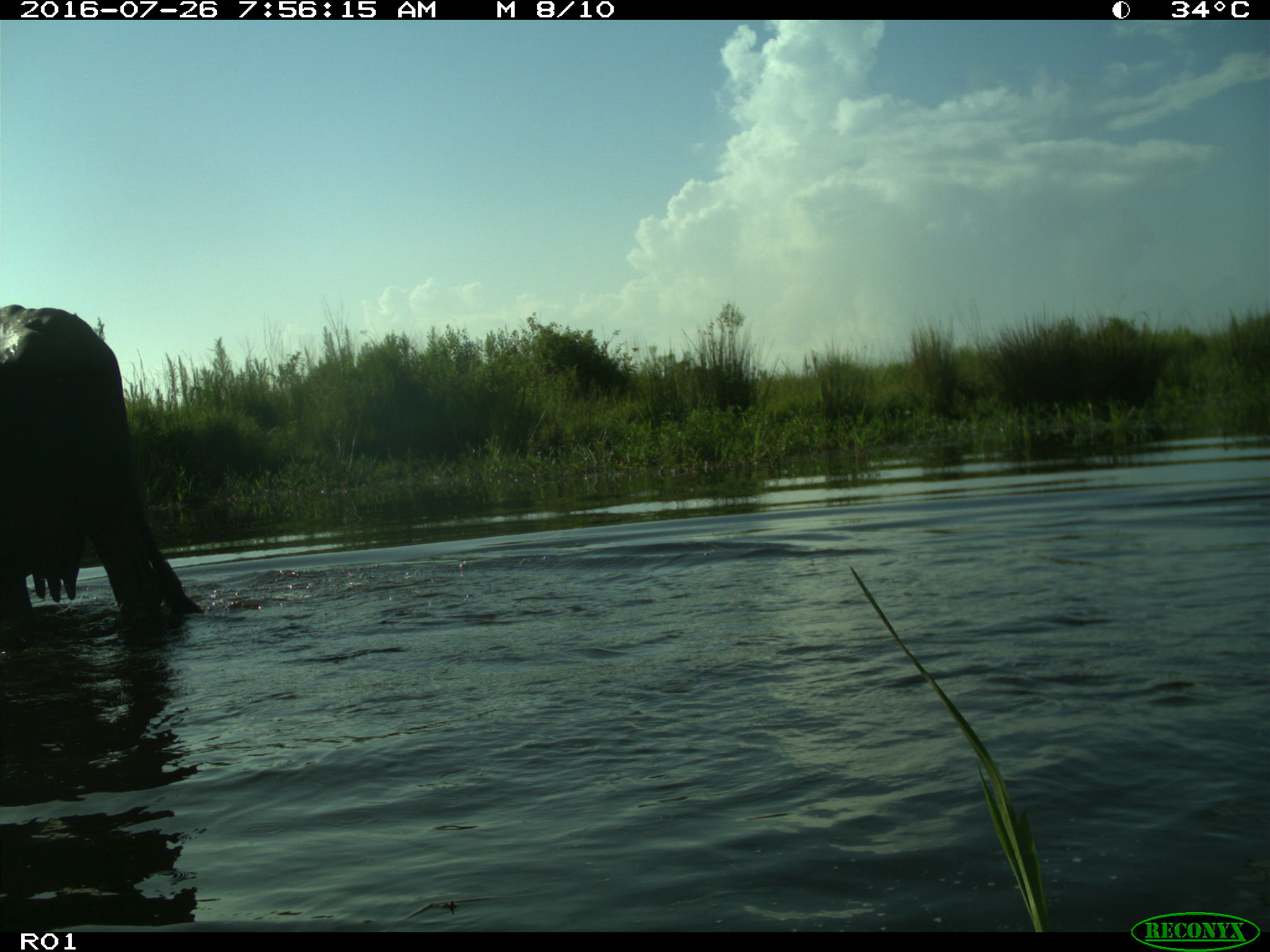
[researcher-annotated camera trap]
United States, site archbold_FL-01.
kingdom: Animalia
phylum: Chordata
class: Mammalia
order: Artiodactyla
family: Bovidae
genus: Bos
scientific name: Bos taurus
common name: domestic cow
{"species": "Bos taurus (domestic cow)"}